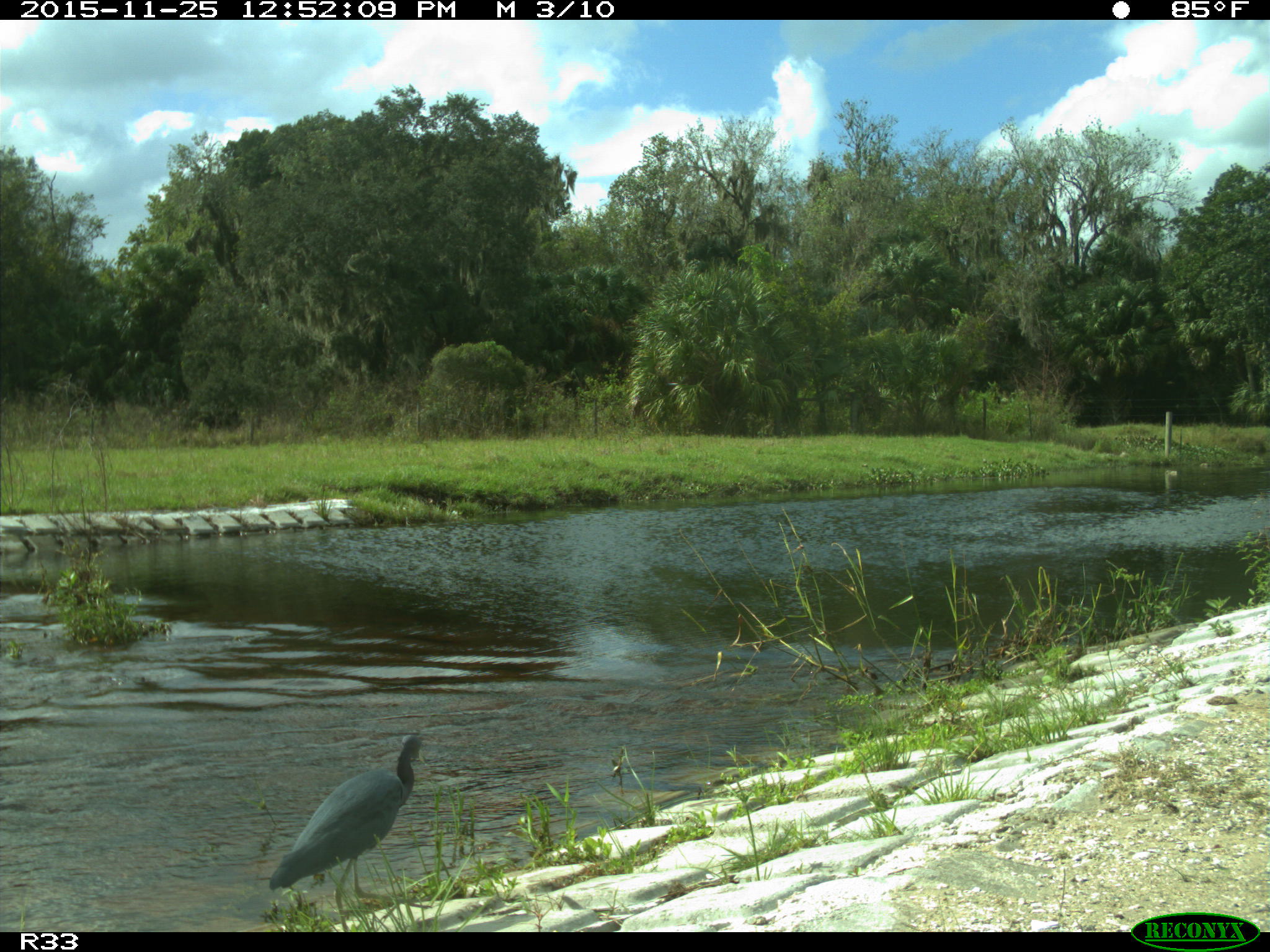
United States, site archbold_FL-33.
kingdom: Animalia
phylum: Chordata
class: Aves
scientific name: Aves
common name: birds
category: unidentified bird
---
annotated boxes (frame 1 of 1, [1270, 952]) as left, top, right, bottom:
animal: 267, 733, 423, 932